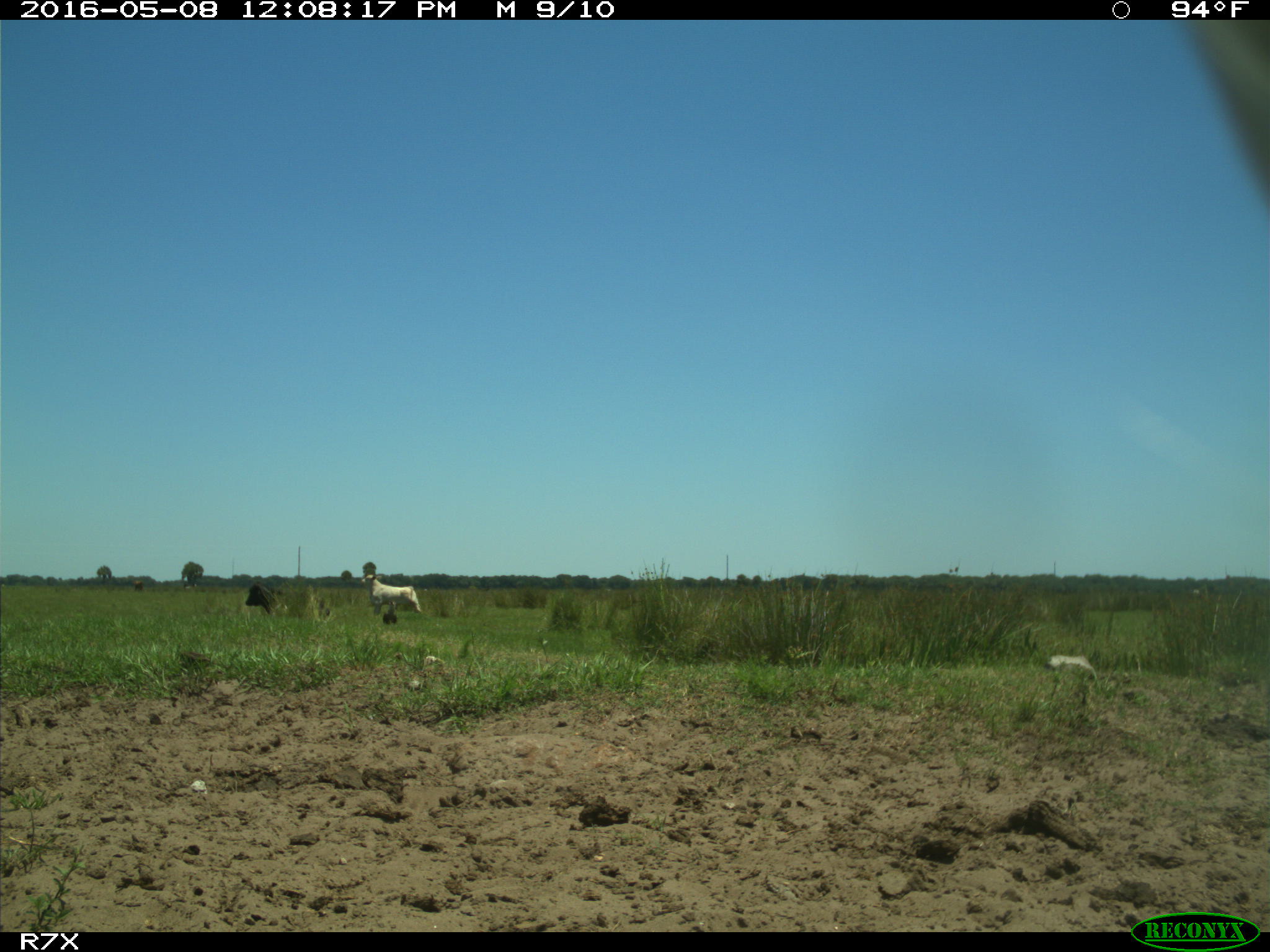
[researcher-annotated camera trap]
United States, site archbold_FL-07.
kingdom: Animalia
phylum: Chordata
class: Mammalia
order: Artiodactyla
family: Bovidae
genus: Bos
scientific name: Bos taurus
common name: domestic cow